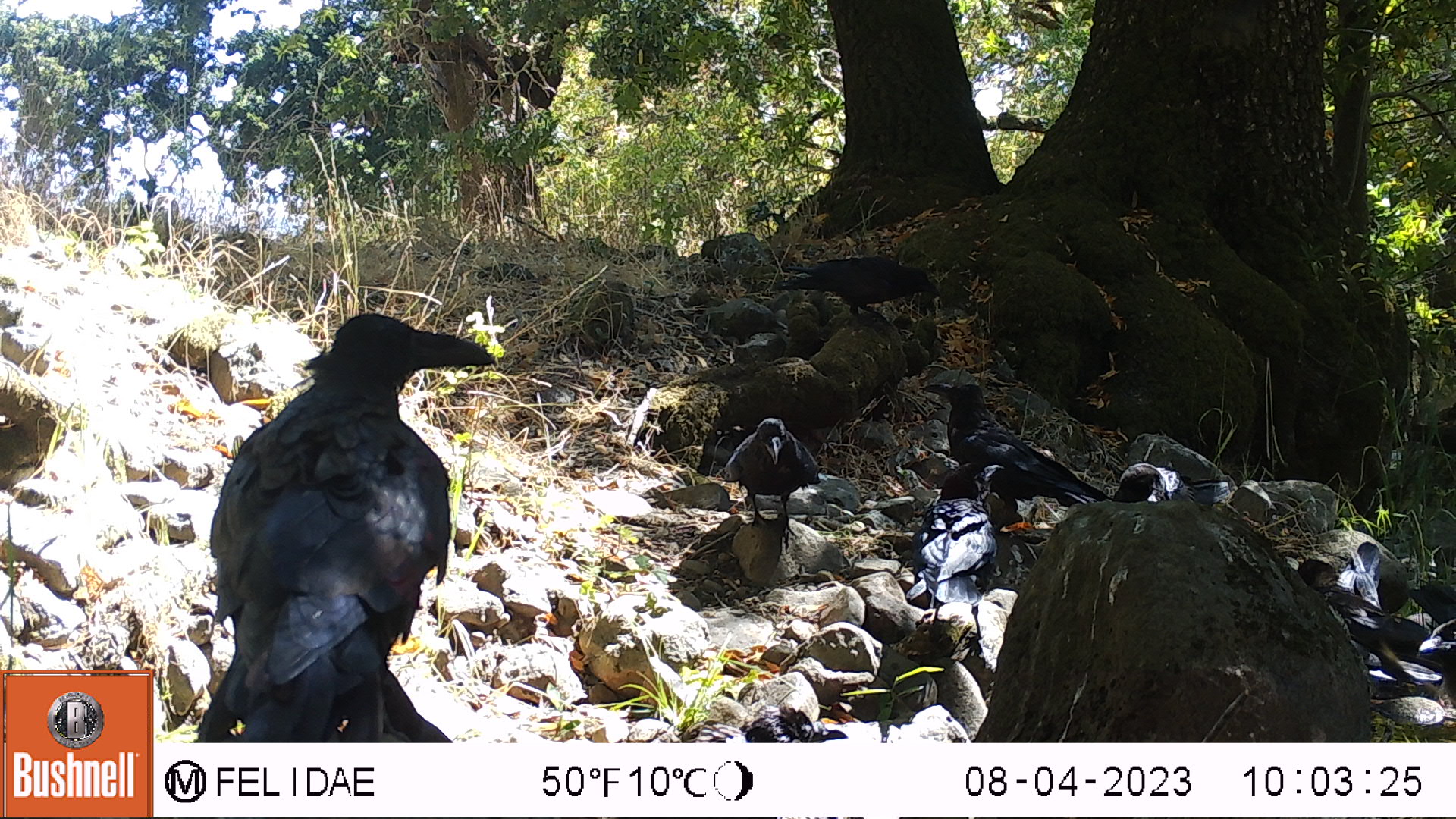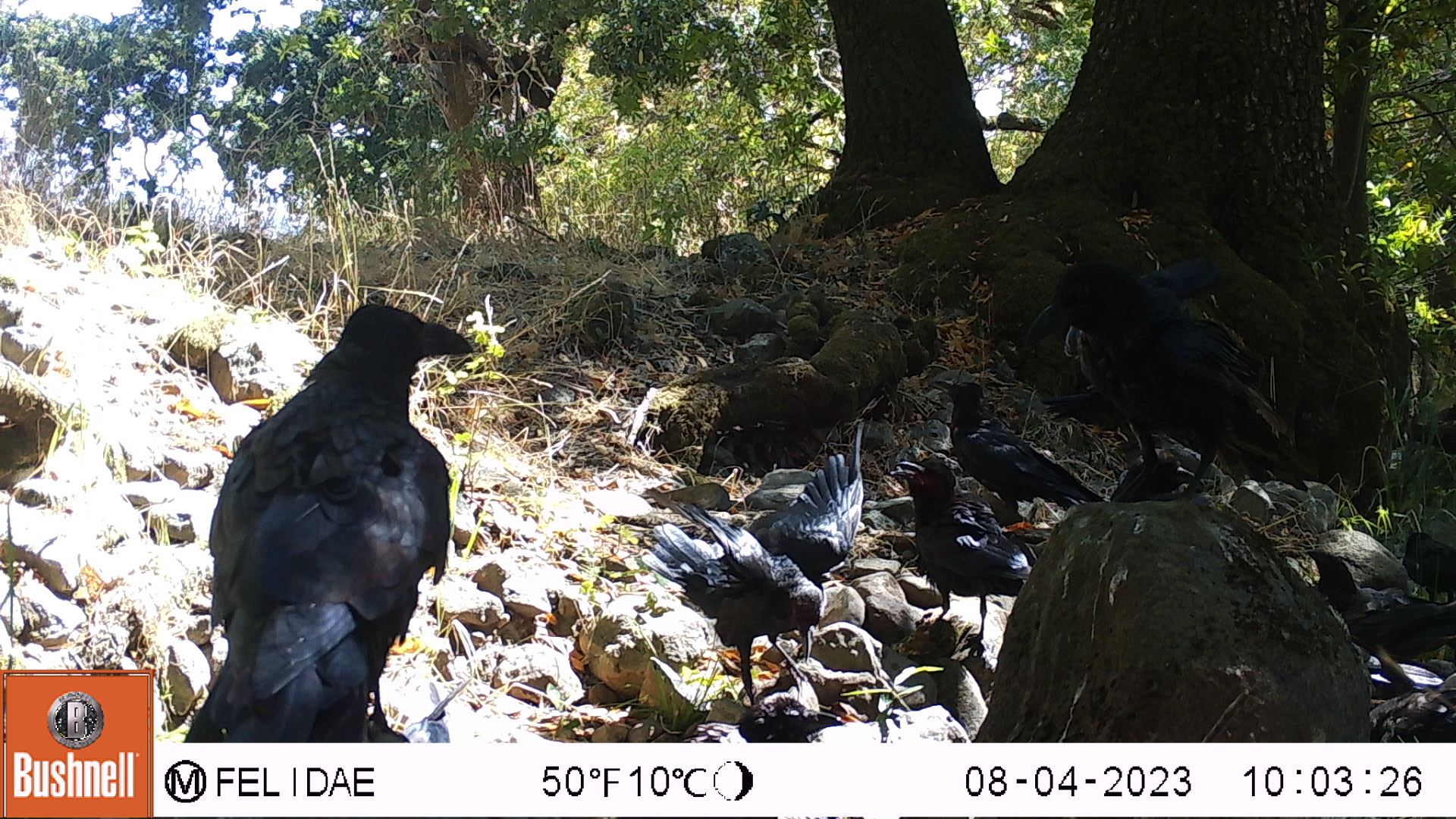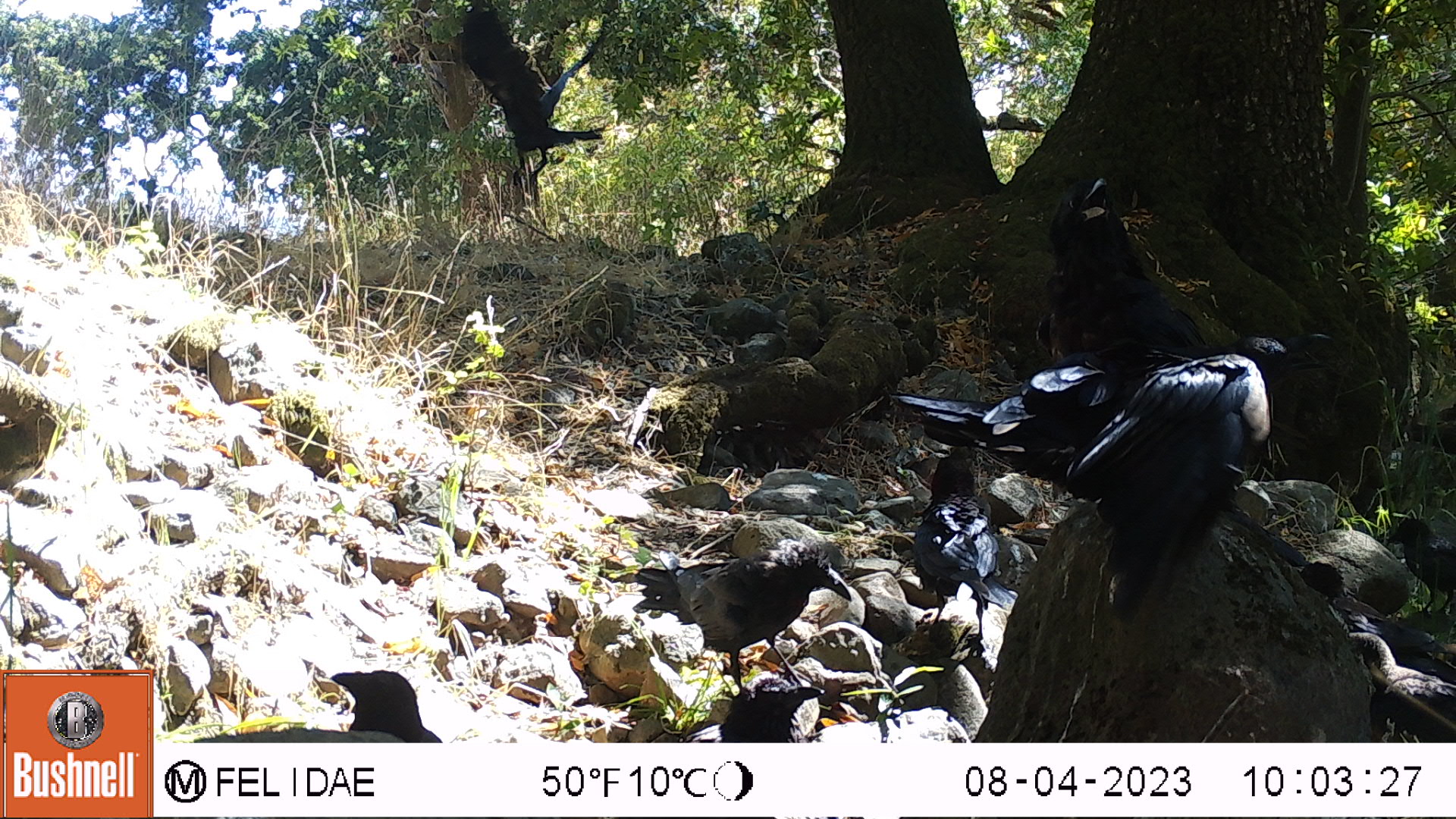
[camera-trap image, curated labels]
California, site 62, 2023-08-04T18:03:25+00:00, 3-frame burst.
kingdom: Animalia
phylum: Chordata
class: Aves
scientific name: Aves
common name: bird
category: unknown bird